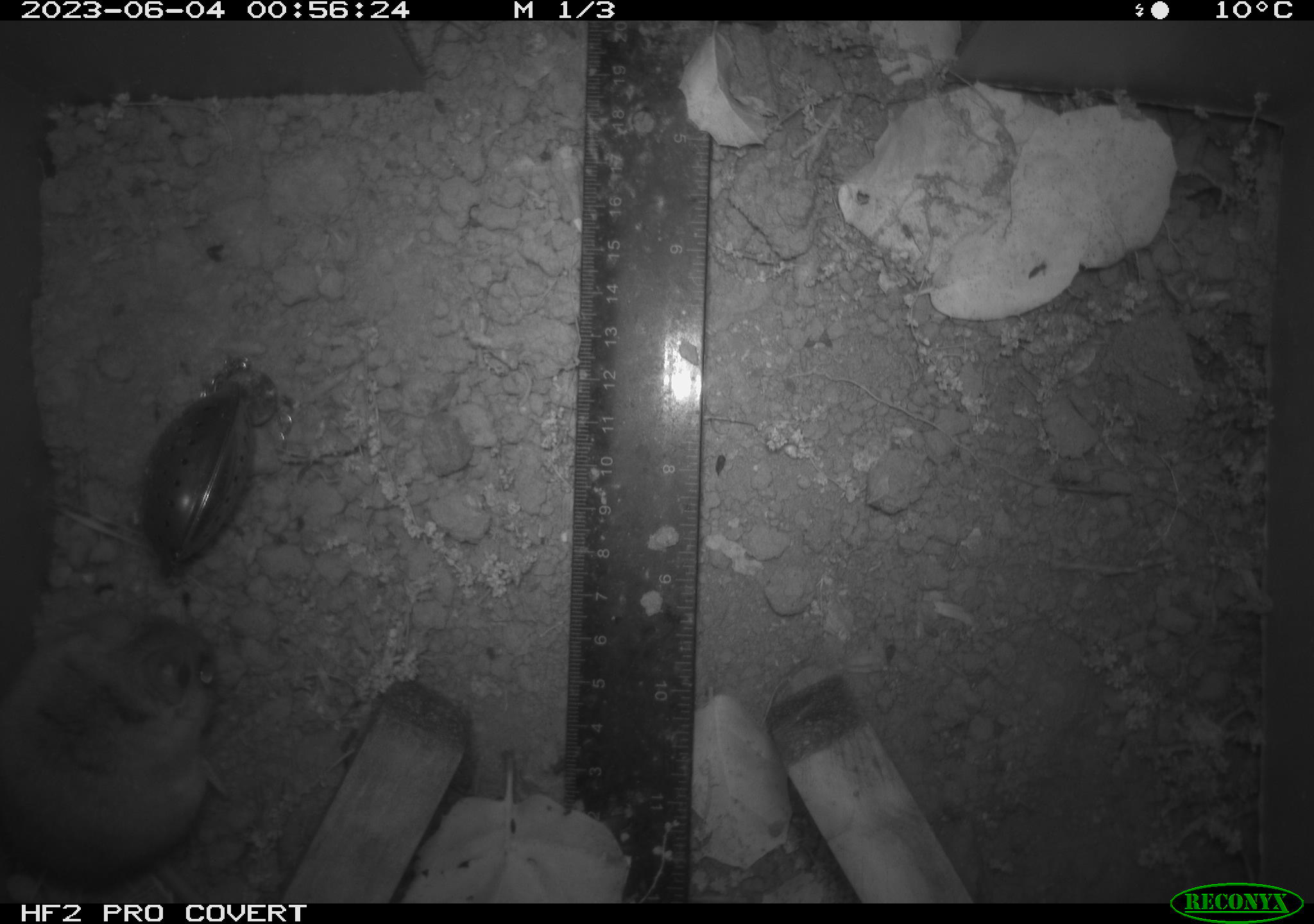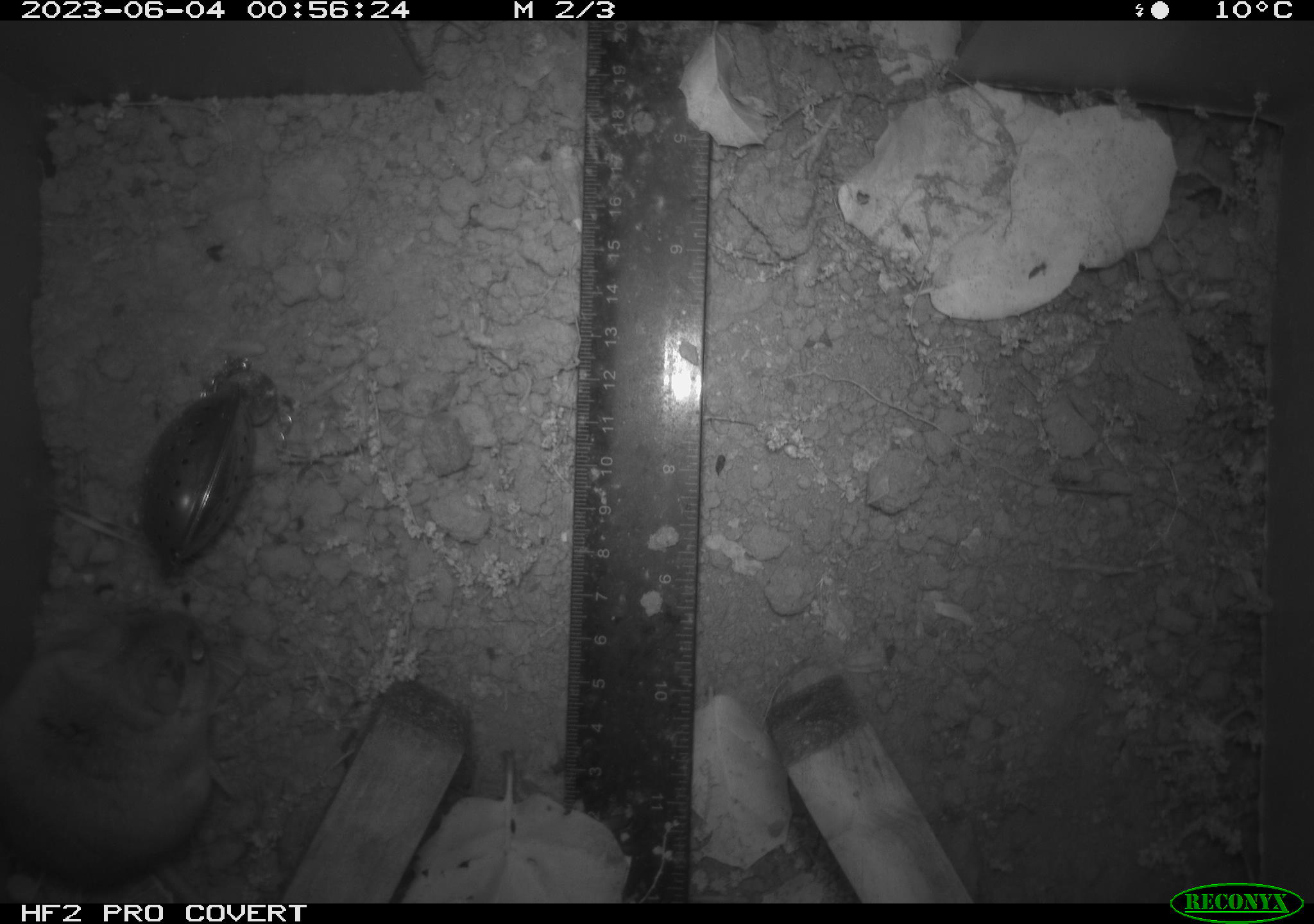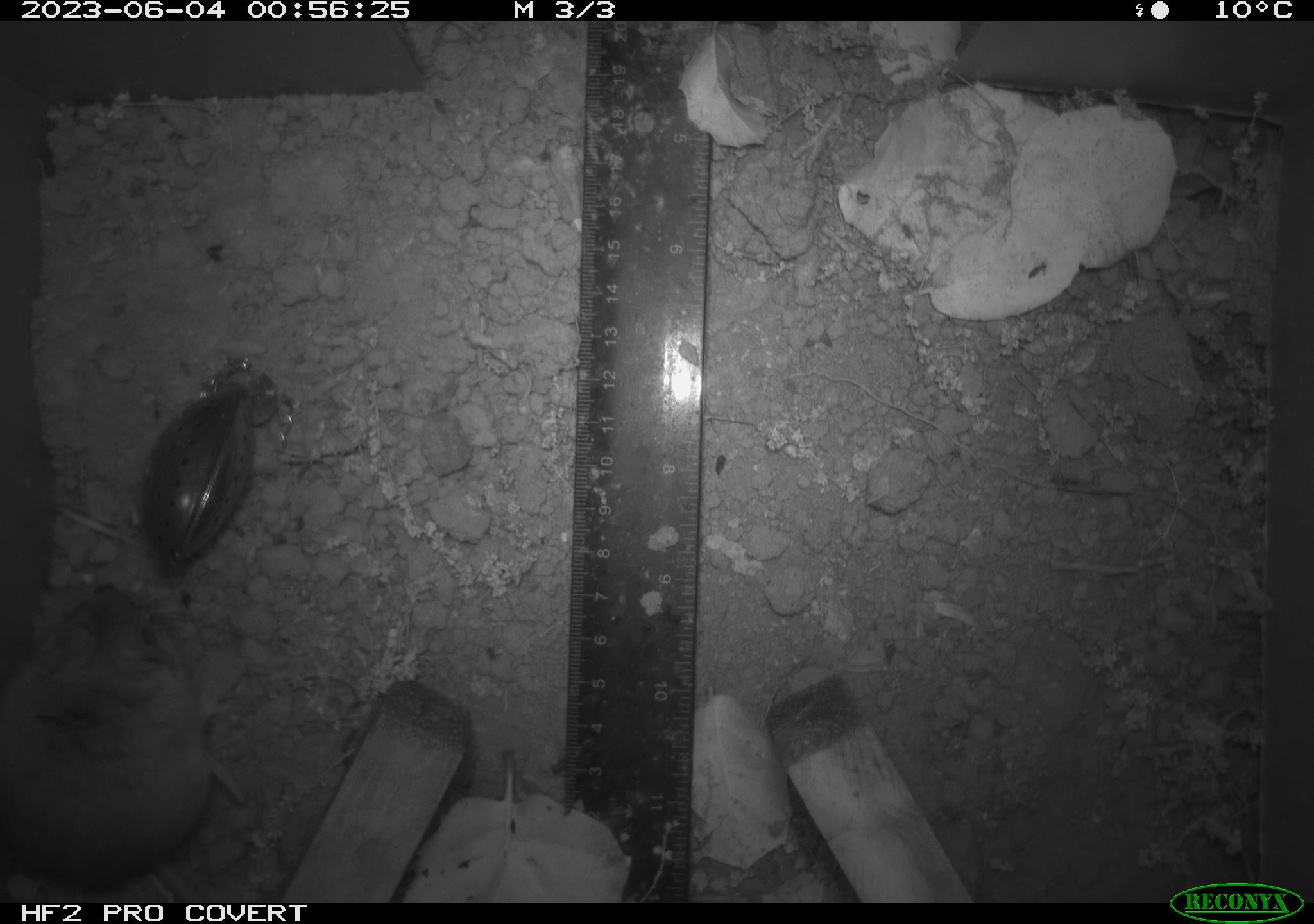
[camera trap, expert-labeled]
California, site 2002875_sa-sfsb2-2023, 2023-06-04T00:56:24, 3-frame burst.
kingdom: Animalia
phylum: Chordata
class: Mammalia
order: Rodentia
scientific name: Rodentia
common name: mouse species